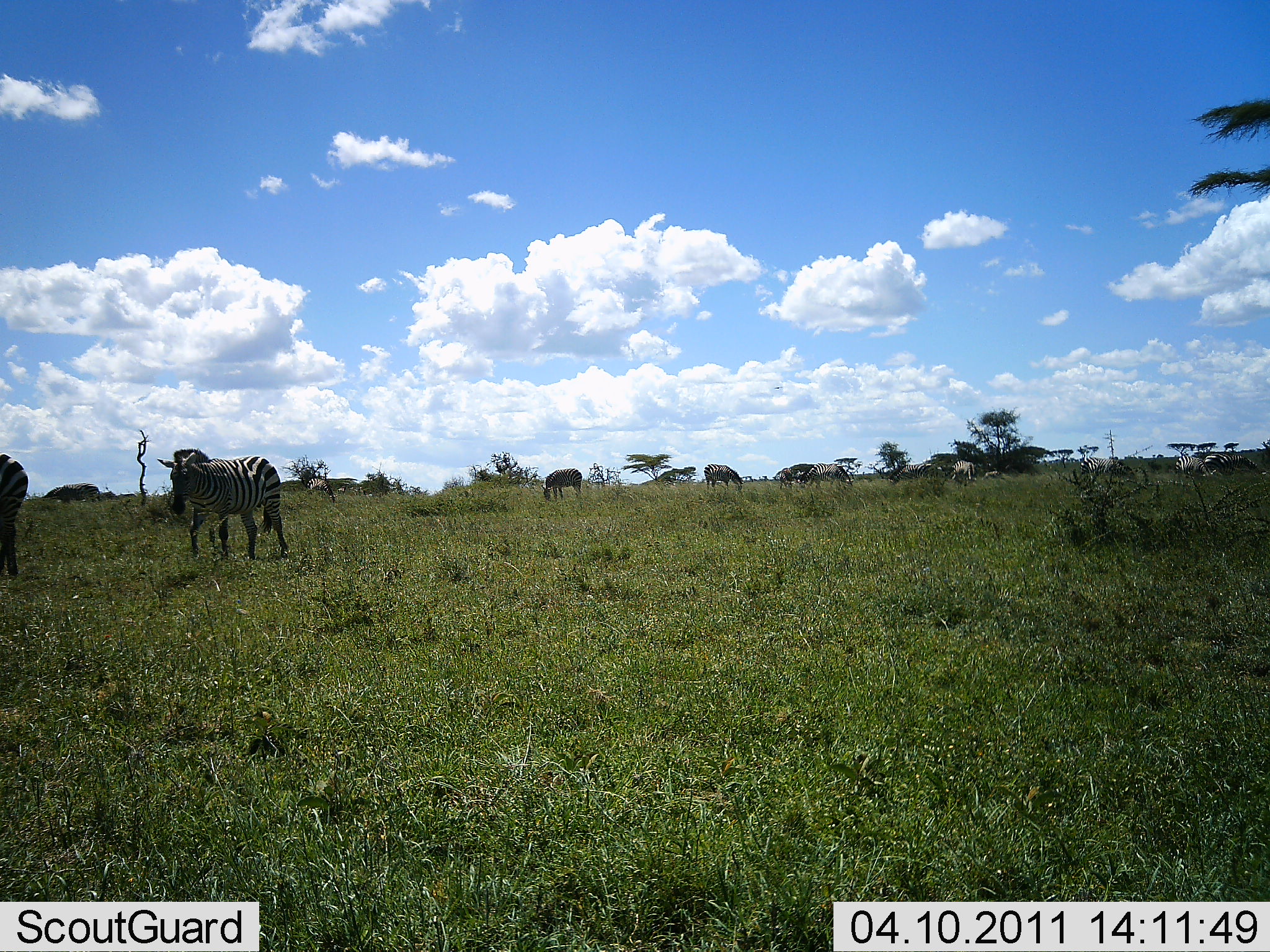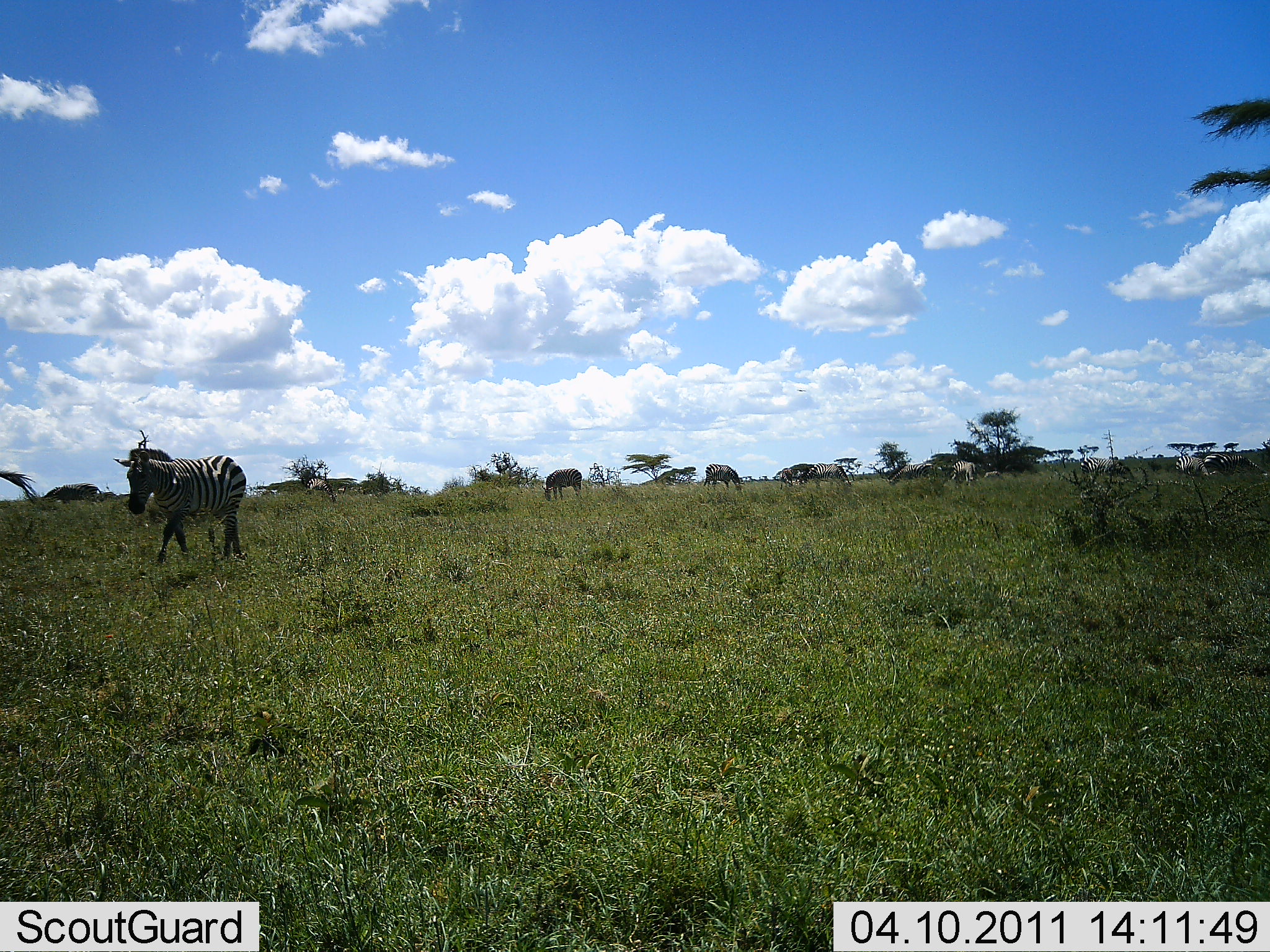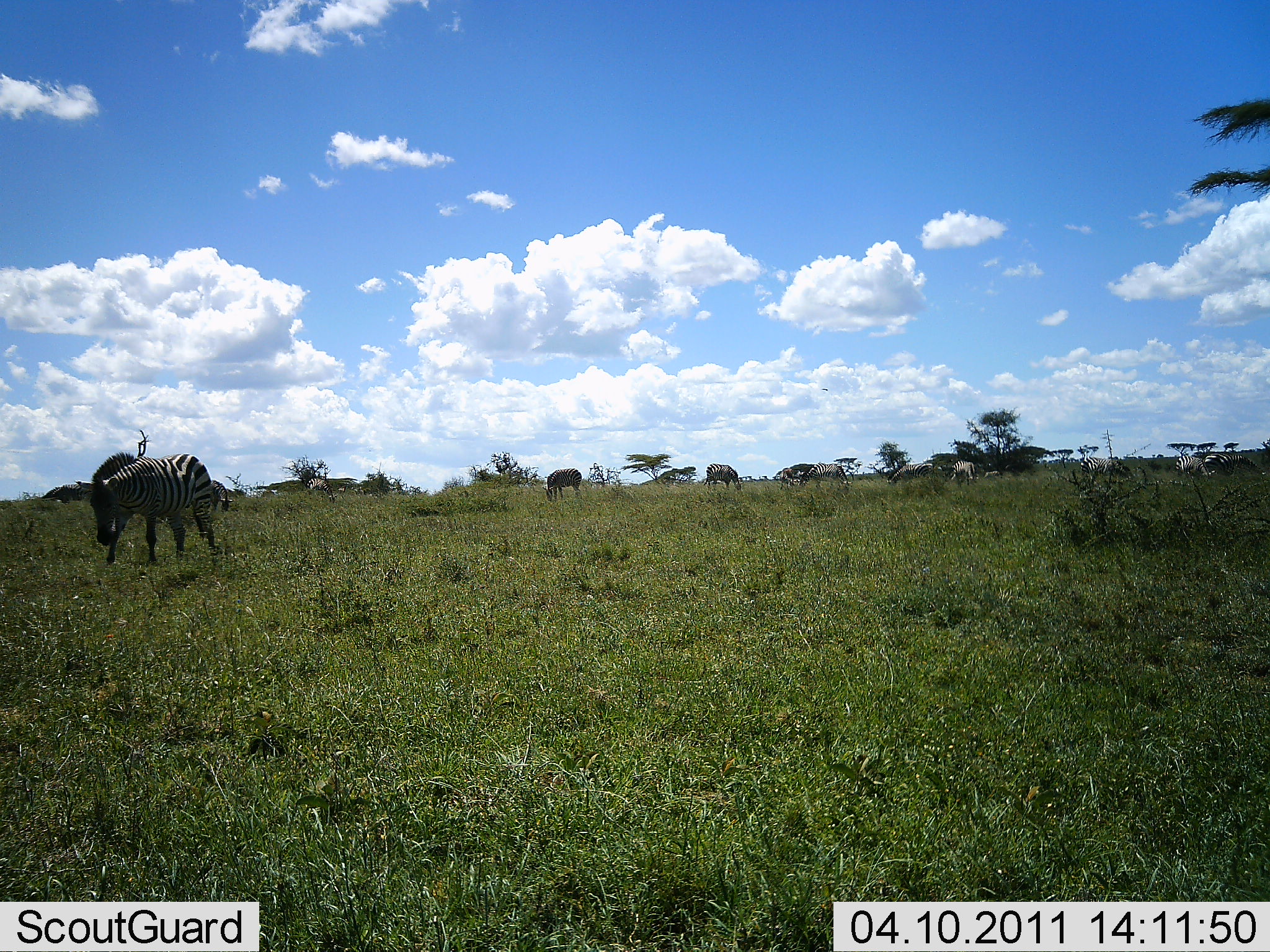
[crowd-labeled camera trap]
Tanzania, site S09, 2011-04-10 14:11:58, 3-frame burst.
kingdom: Animalia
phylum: Chordata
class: Mammalia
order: Perissodactyla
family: Equidae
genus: Equus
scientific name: Equus quagga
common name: plains zebra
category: zebra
Zebra (plains zebra) (Equus quagga), count 2. Behavior (volunteer vote fractions): standing 23%, resting 8%, moving 77%, interacting 0%. Young present (vote fraction): 0%. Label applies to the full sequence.